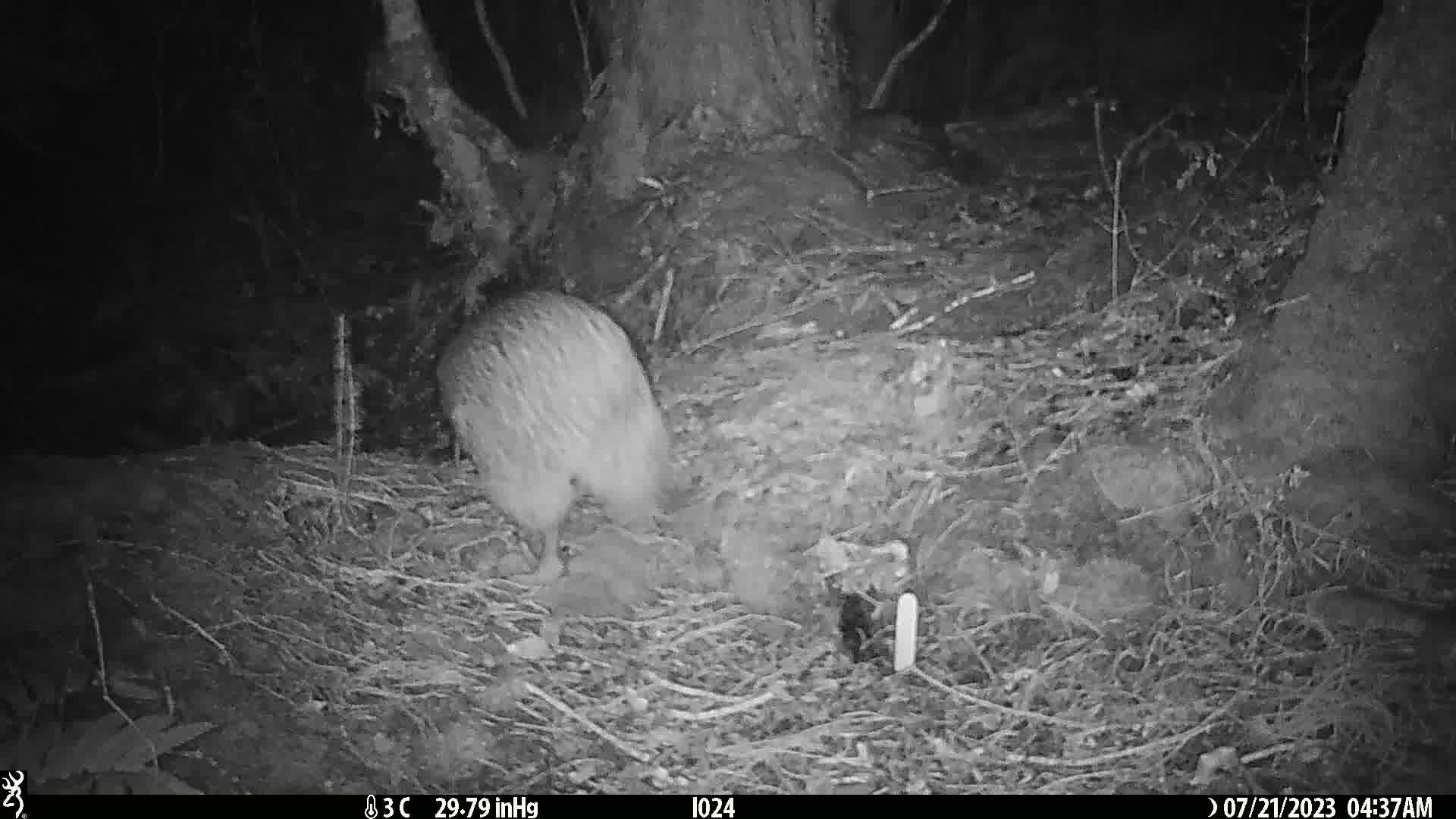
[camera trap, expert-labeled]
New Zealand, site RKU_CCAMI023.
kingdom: Animalia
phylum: Chordata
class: Aves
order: Apterygiformes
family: Apterygidae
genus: Apteryx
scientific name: Apteryx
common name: kiwi